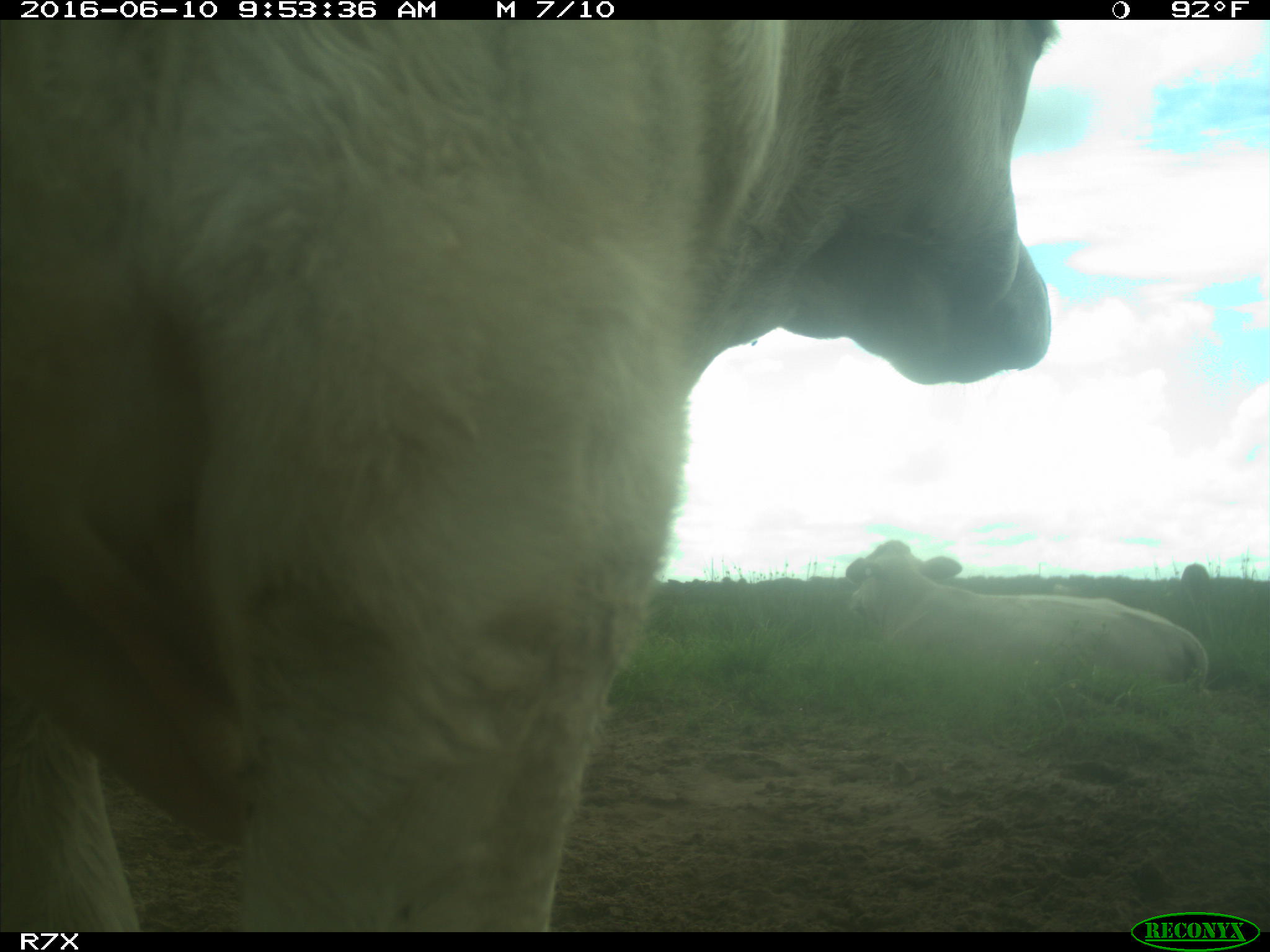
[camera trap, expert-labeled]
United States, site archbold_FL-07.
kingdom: Animalia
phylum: Chordata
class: Mammalia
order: Artiodactyla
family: Bovidae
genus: Bos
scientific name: Bos taurus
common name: domestic cow